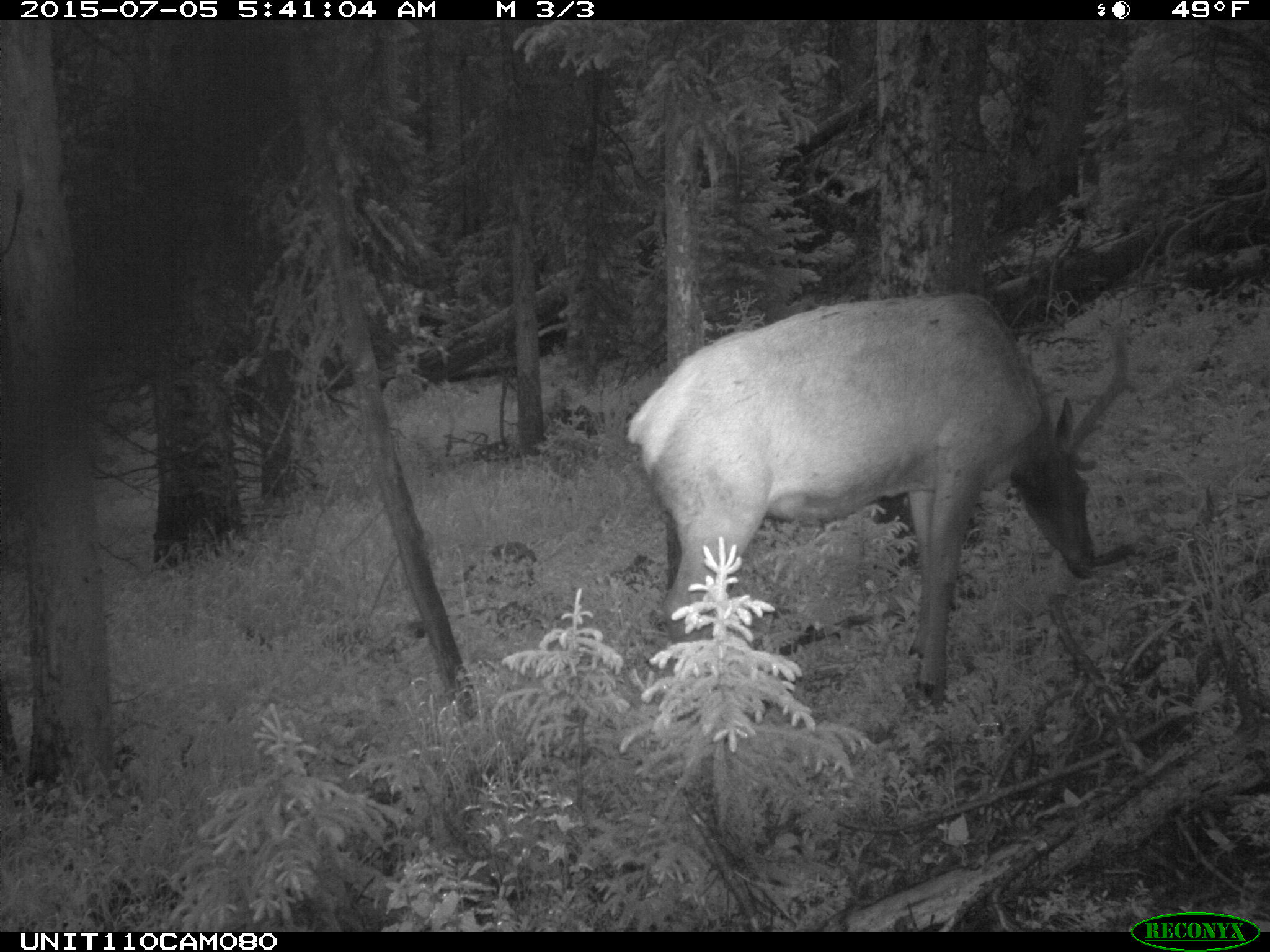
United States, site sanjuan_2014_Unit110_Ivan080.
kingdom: Animalia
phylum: Chordata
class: Mammalia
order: Artiodactyla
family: Cervidae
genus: Cervus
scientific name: Cervus elaphus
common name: red deer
Cervus elaphus (red deer).